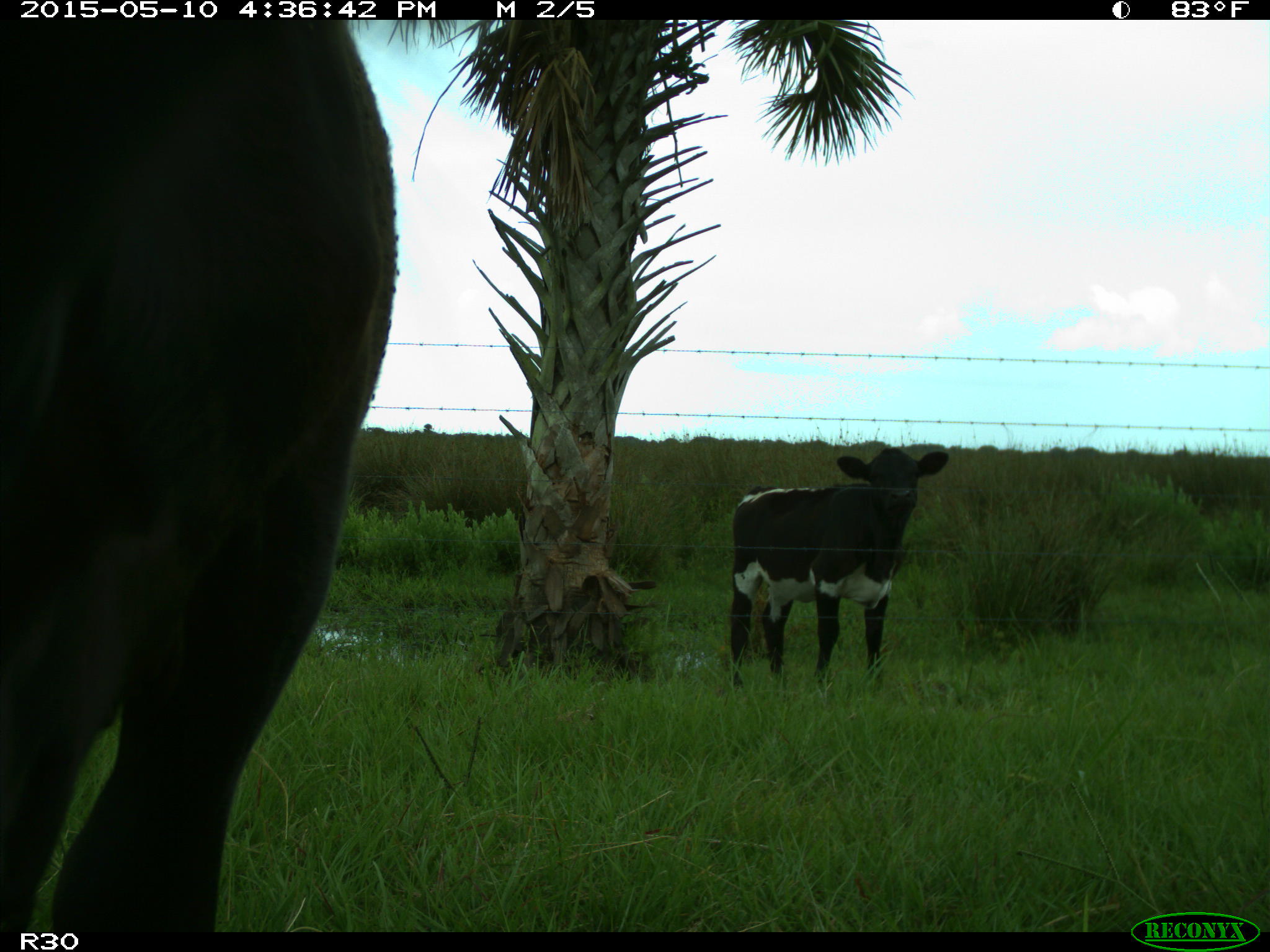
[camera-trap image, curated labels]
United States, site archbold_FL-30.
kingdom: Animalia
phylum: Chordata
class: Mammalia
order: Artiodactyla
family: Bovidae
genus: Bos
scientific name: Bos taurus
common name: domestic cow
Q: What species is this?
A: Bos taurus (domestic cow).